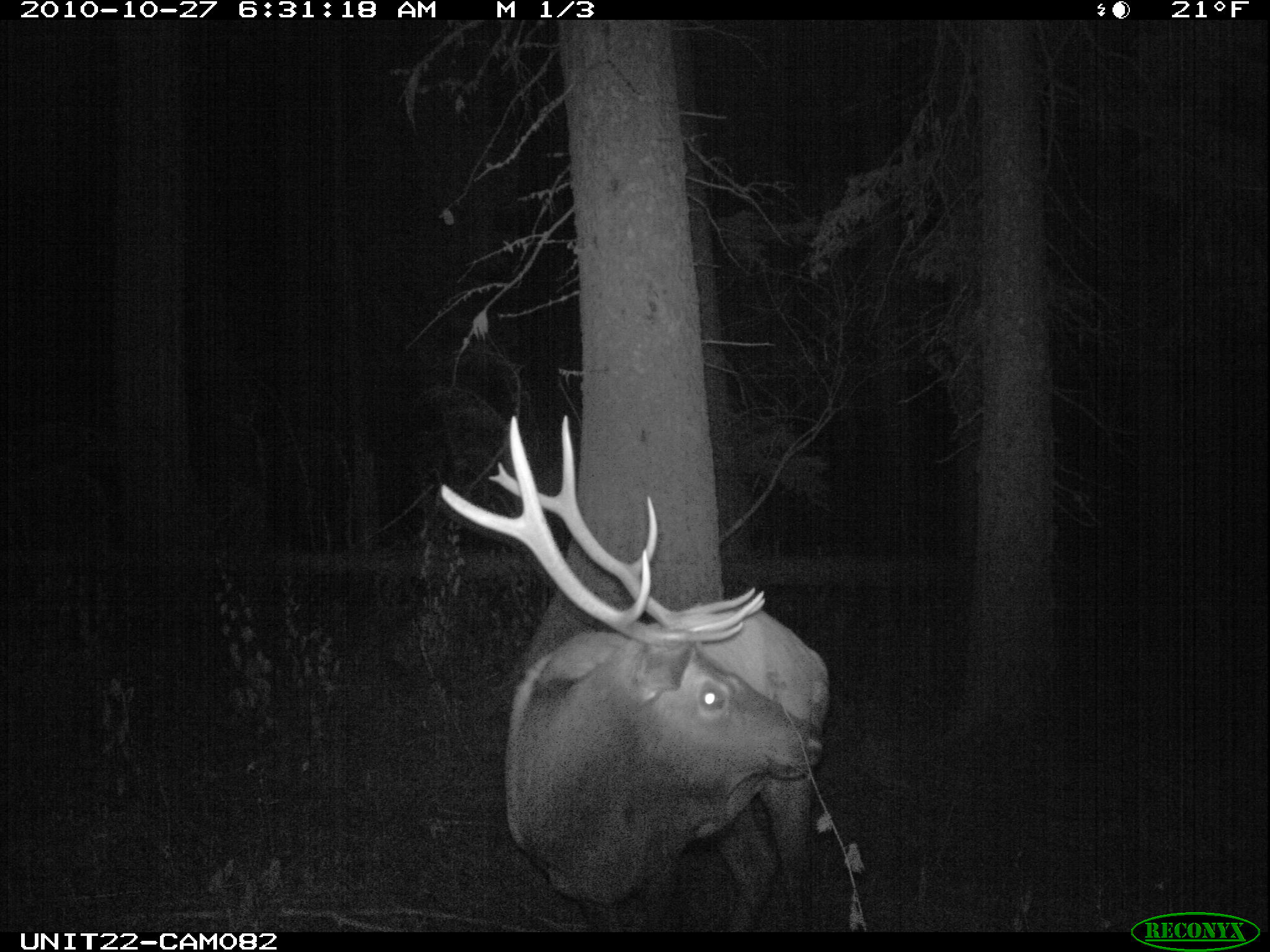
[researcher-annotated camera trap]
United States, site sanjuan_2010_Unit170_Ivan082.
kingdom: Animalia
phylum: Chordata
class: Mammalia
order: Artiodactyla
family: Cervidae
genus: Cervus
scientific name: Cervus elaphus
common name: red deer